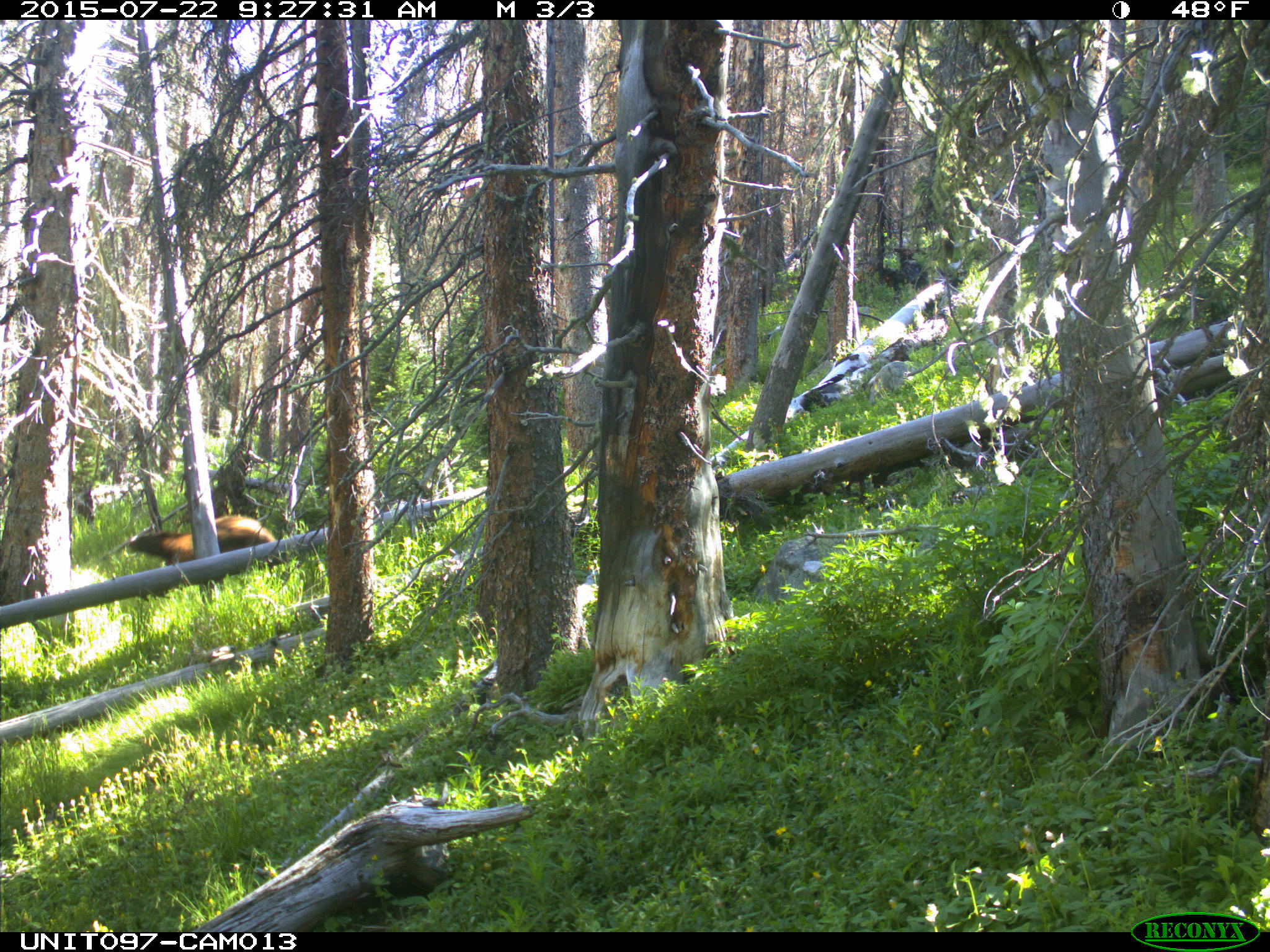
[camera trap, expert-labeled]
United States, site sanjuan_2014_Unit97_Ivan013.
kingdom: Animalia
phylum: Chordata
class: Mammalia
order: Carnivora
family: Ursidae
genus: Ursus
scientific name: Ursus americanus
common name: american black bear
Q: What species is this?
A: Ursus americanus (american black bear).